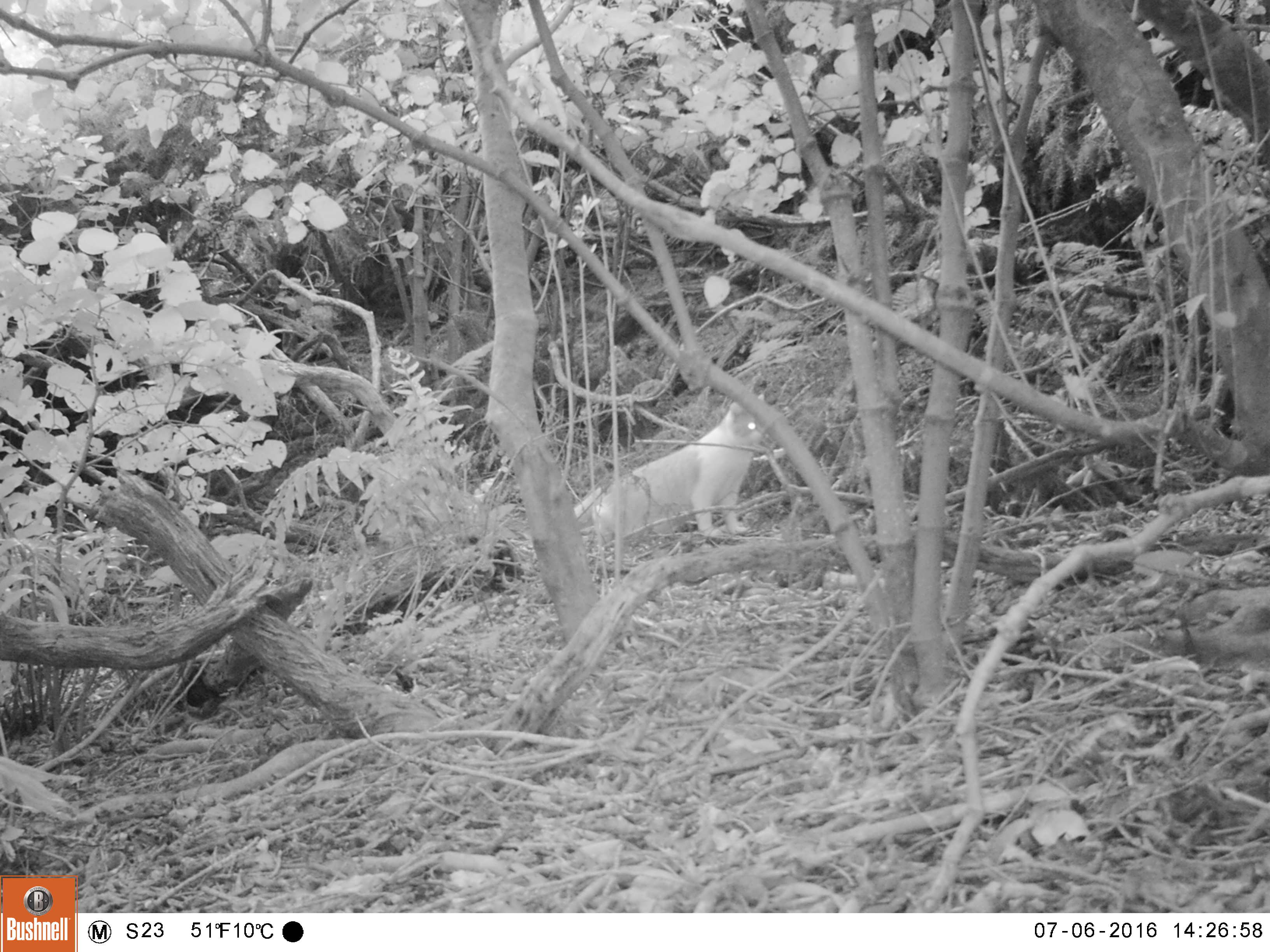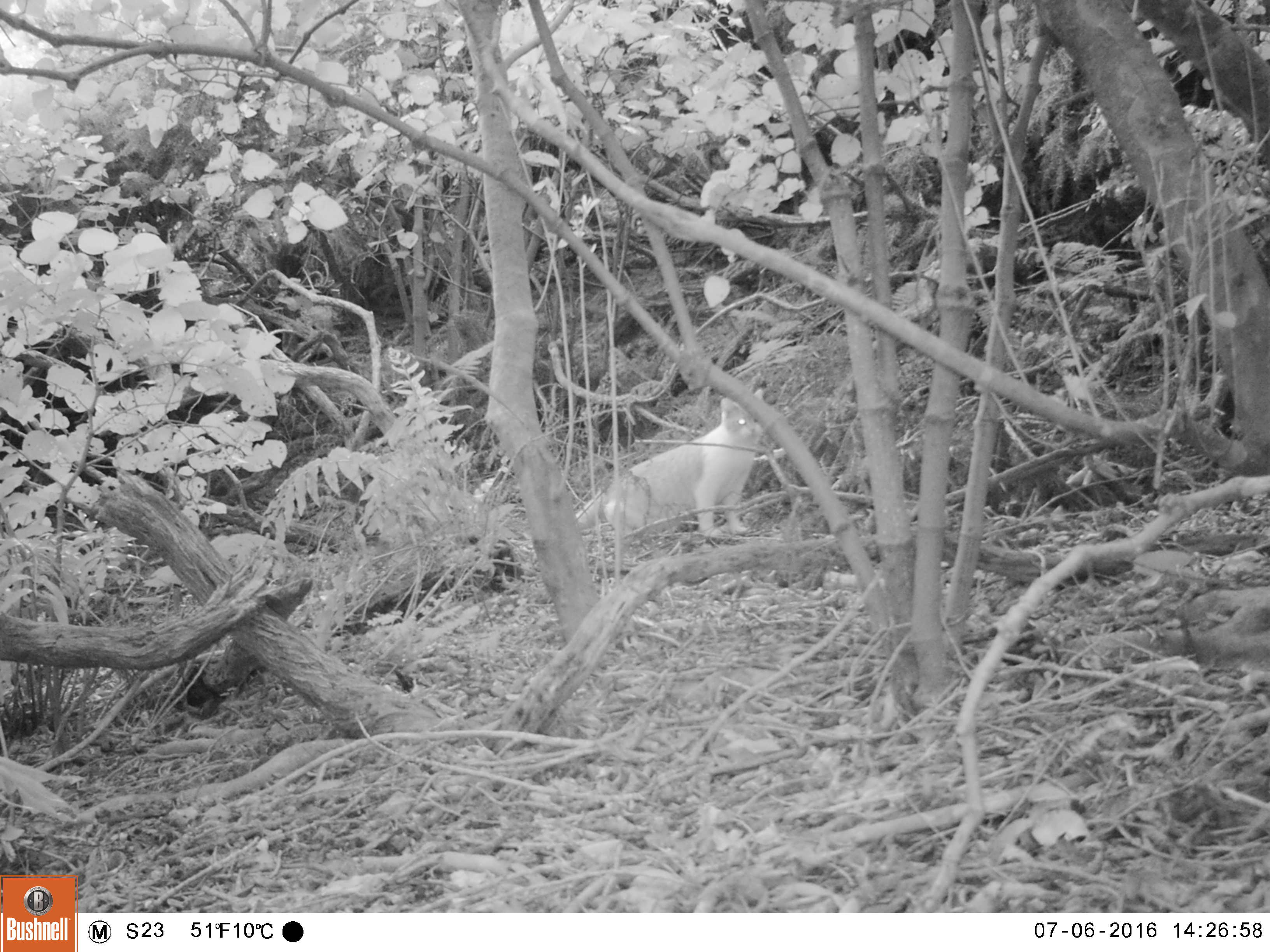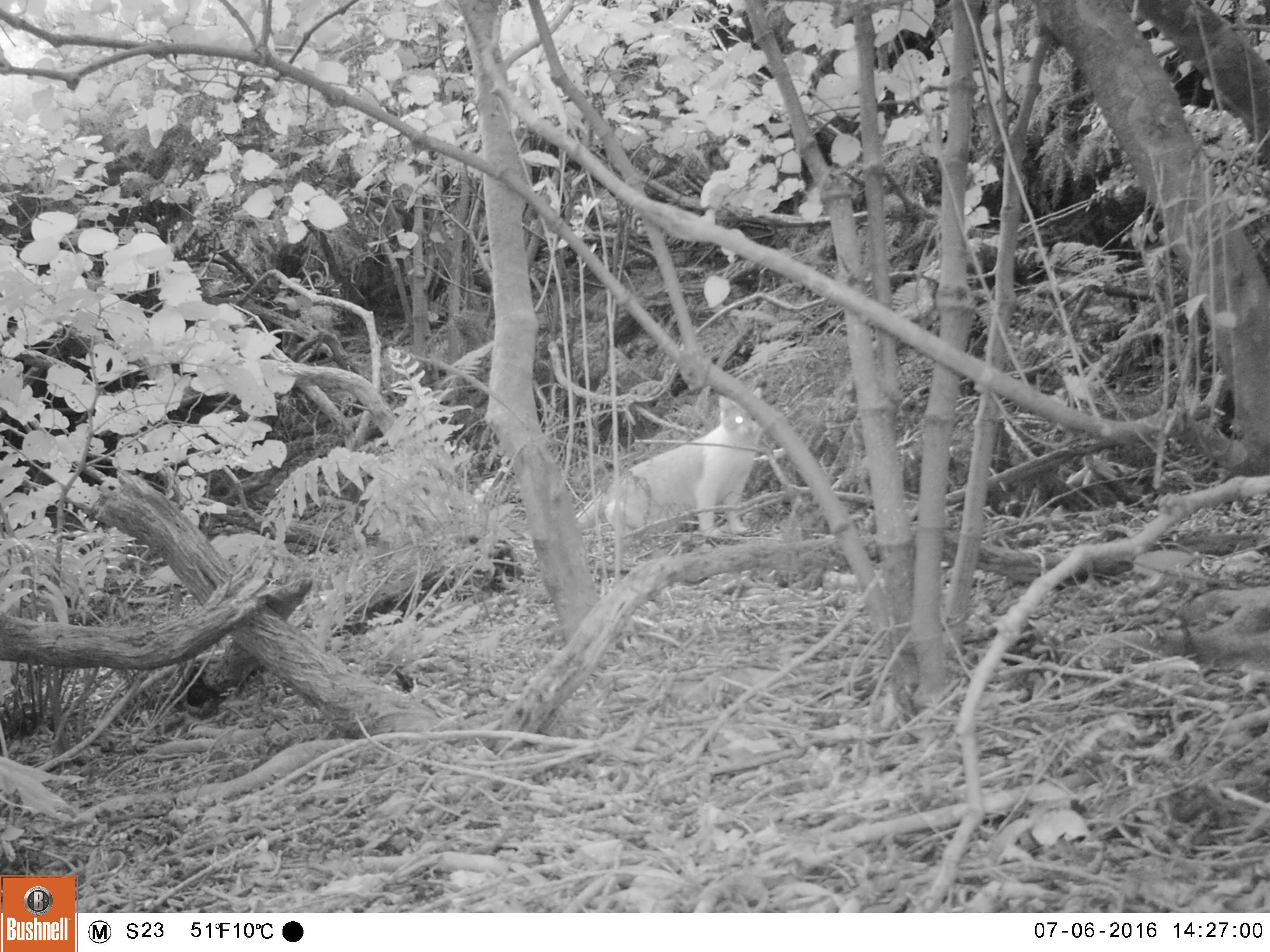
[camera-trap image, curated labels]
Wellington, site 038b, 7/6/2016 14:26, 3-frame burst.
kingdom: Animalia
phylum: Chordata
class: Mammalia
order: Carnivora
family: Felidae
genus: Felis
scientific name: Felis catus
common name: cat